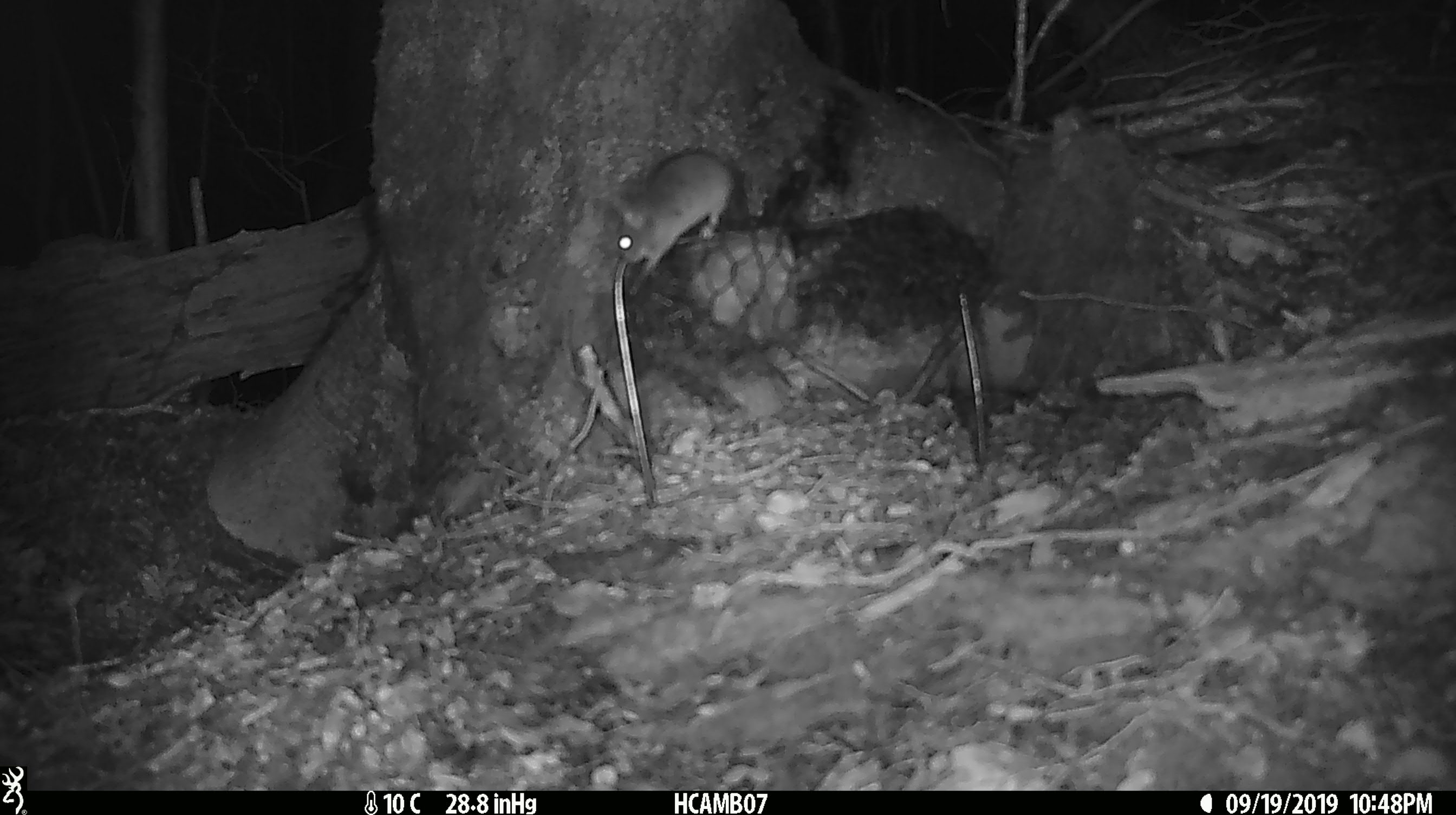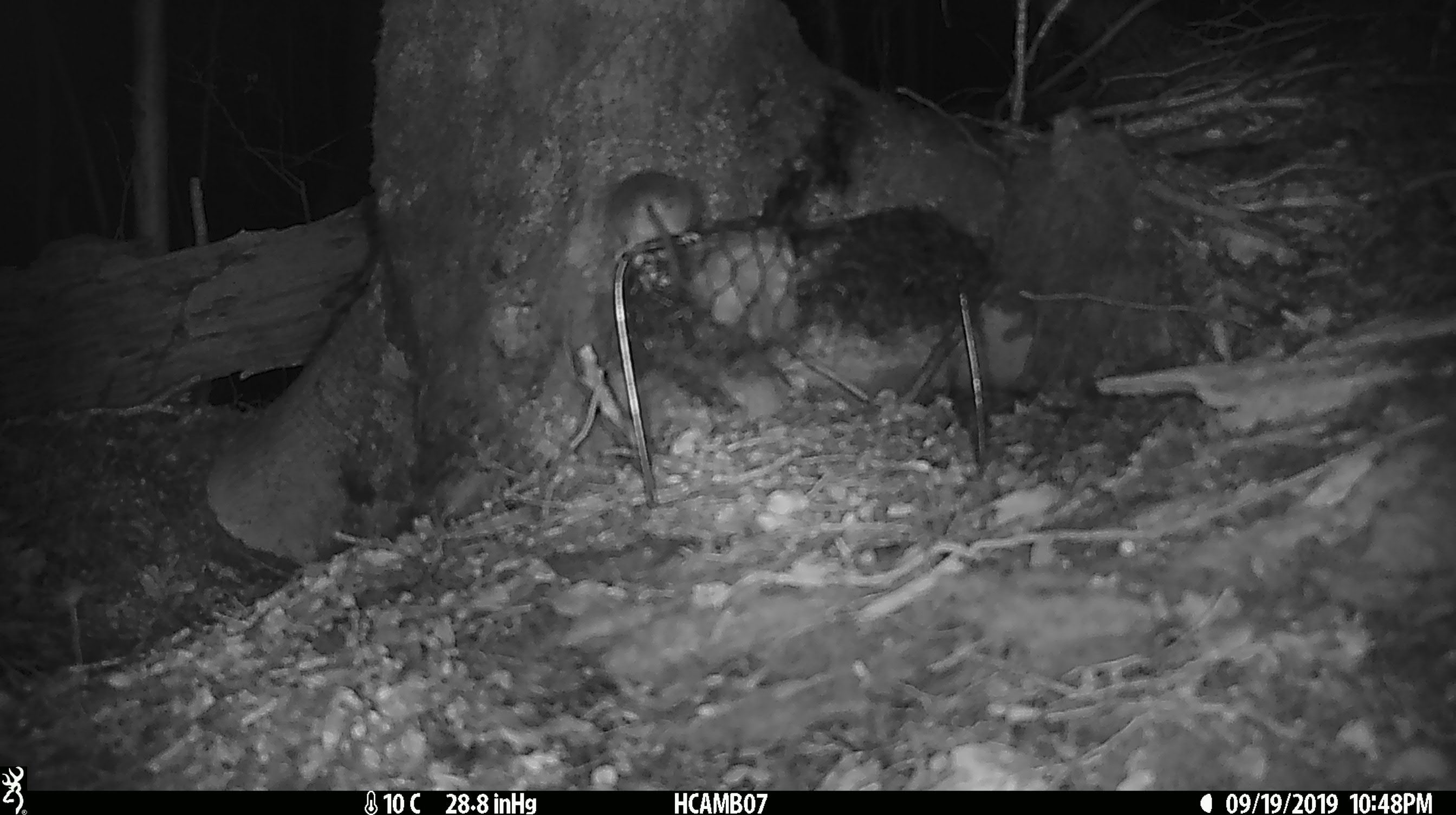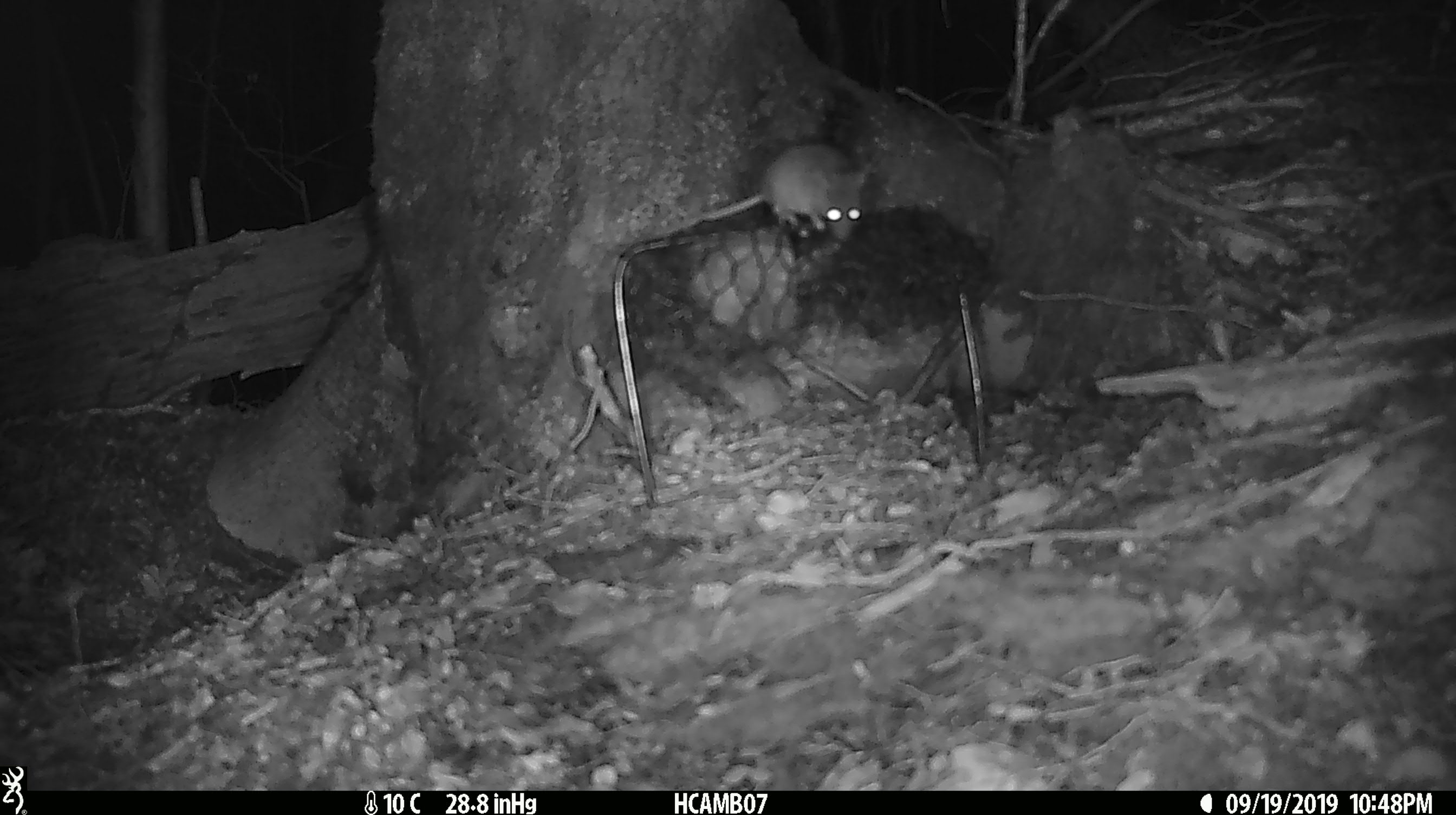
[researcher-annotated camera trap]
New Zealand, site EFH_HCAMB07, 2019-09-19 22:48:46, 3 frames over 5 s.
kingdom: Animalia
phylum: Chordata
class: Mammalia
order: Rodentia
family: Muridae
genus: Mus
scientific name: Mus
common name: mouse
Mouse (Mus).